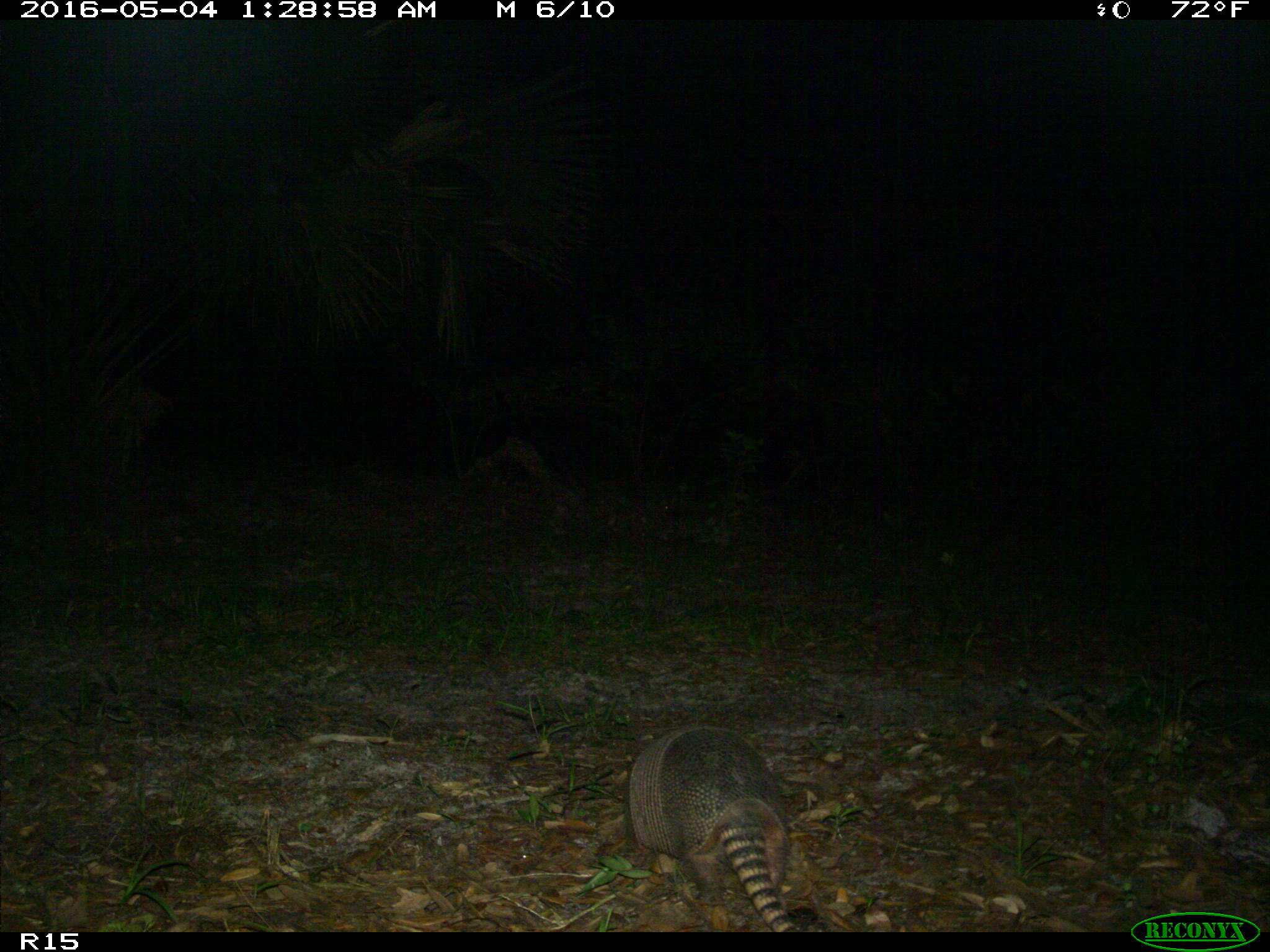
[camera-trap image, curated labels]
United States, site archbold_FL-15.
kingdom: Animalia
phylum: Chordata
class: Mammalia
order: Cingulata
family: Dasypodidae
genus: Dasypus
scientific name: Dasypus novemcinctus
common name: nine-banded armadillo